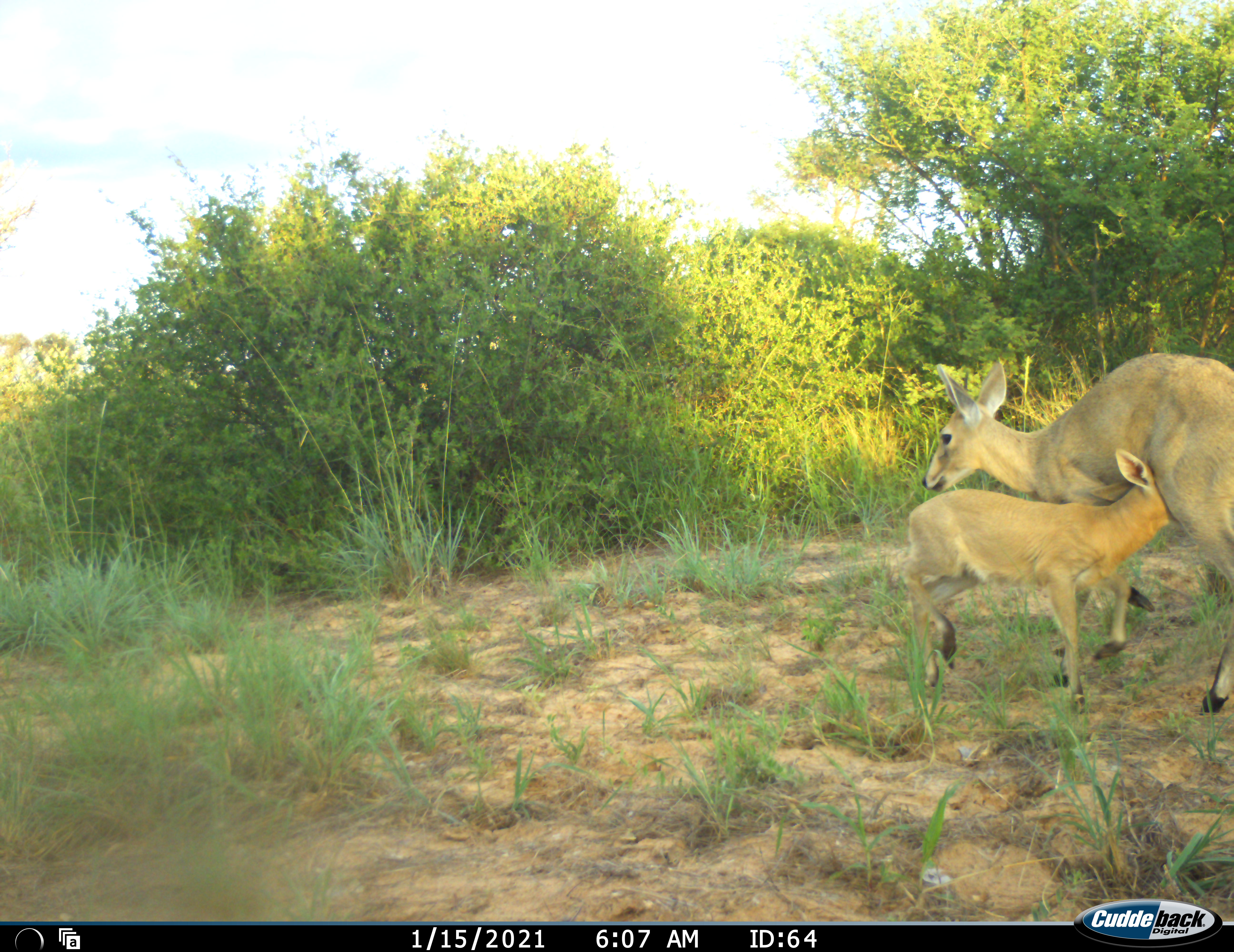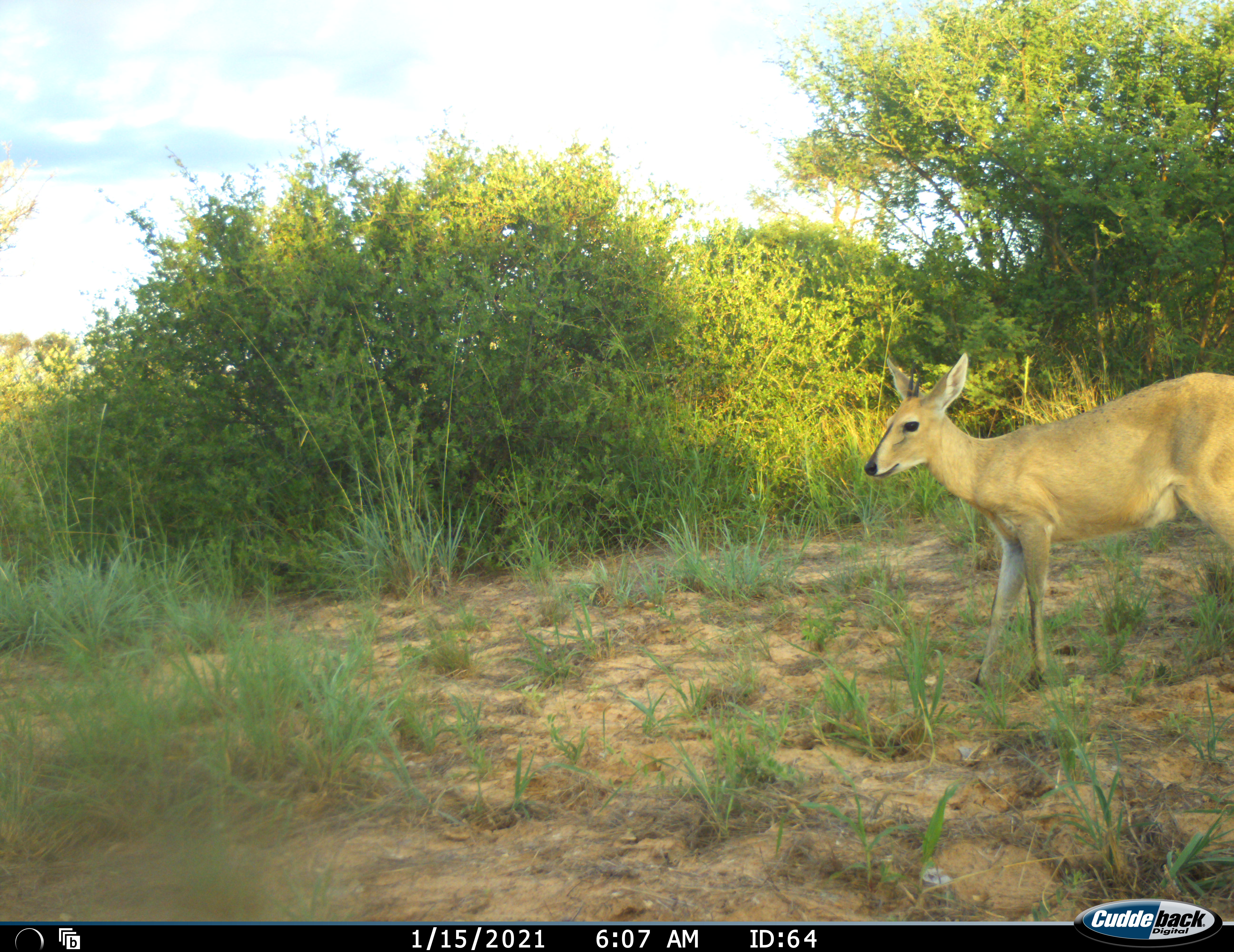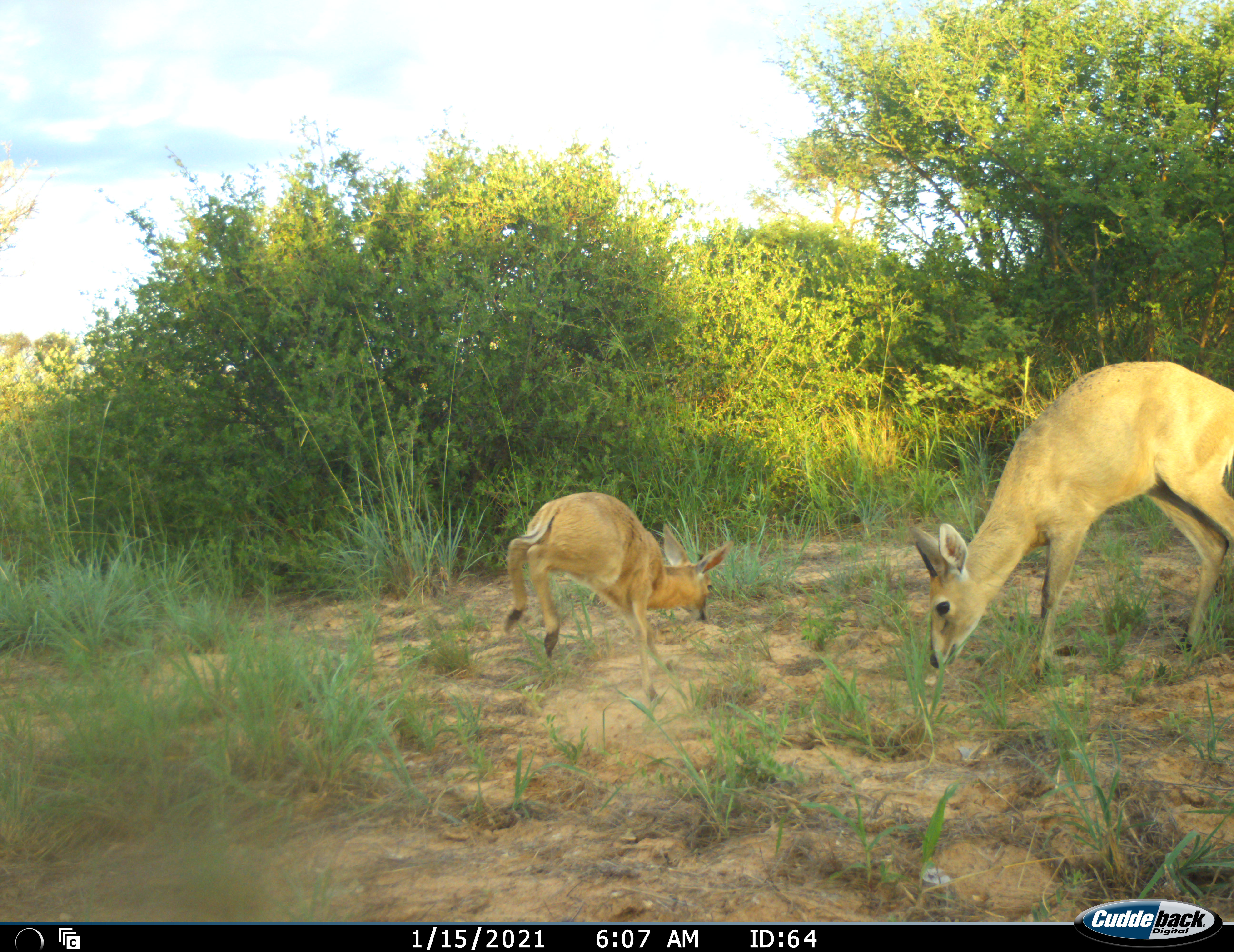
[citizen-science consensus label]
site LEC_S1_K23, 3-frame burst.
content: unidentified animal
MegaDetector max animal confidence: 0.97